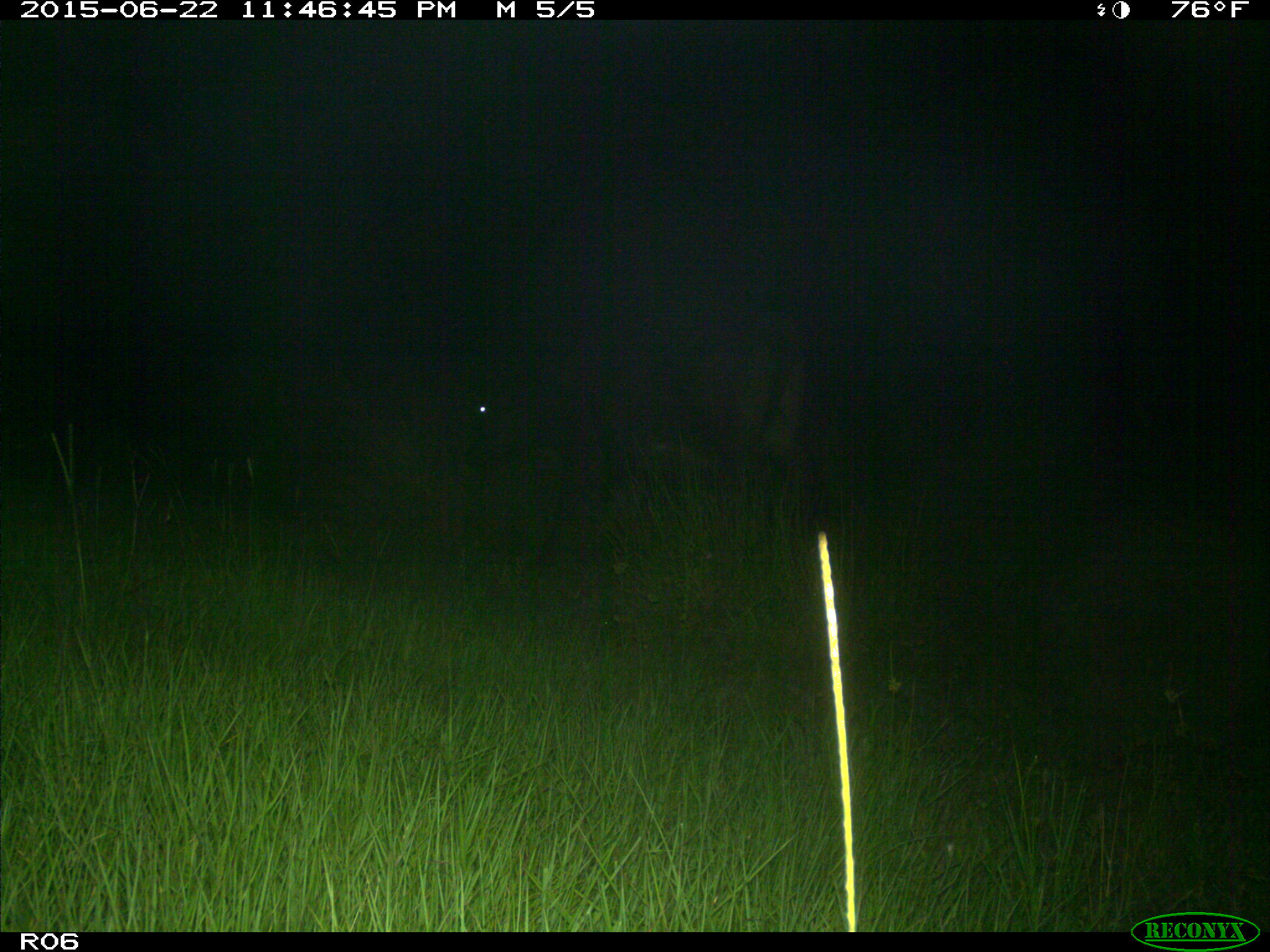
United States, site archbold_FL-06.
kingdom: Animalia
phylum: Chordata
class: Mammalia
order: Artiodactyla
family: Bovidae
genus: Bos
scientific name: Bos taurus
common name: domestic cow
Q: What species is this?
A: Bos taurus (domestic cow).